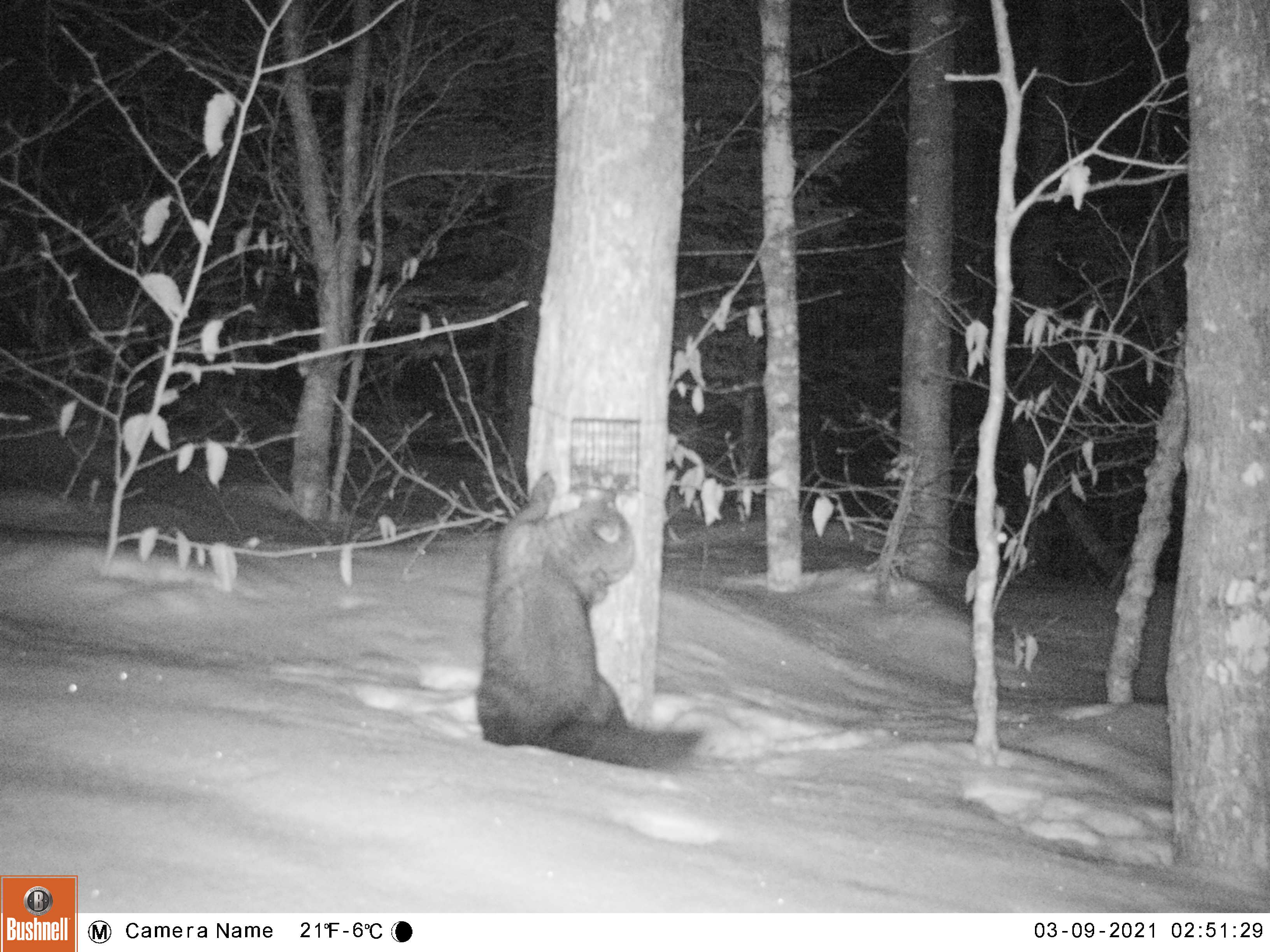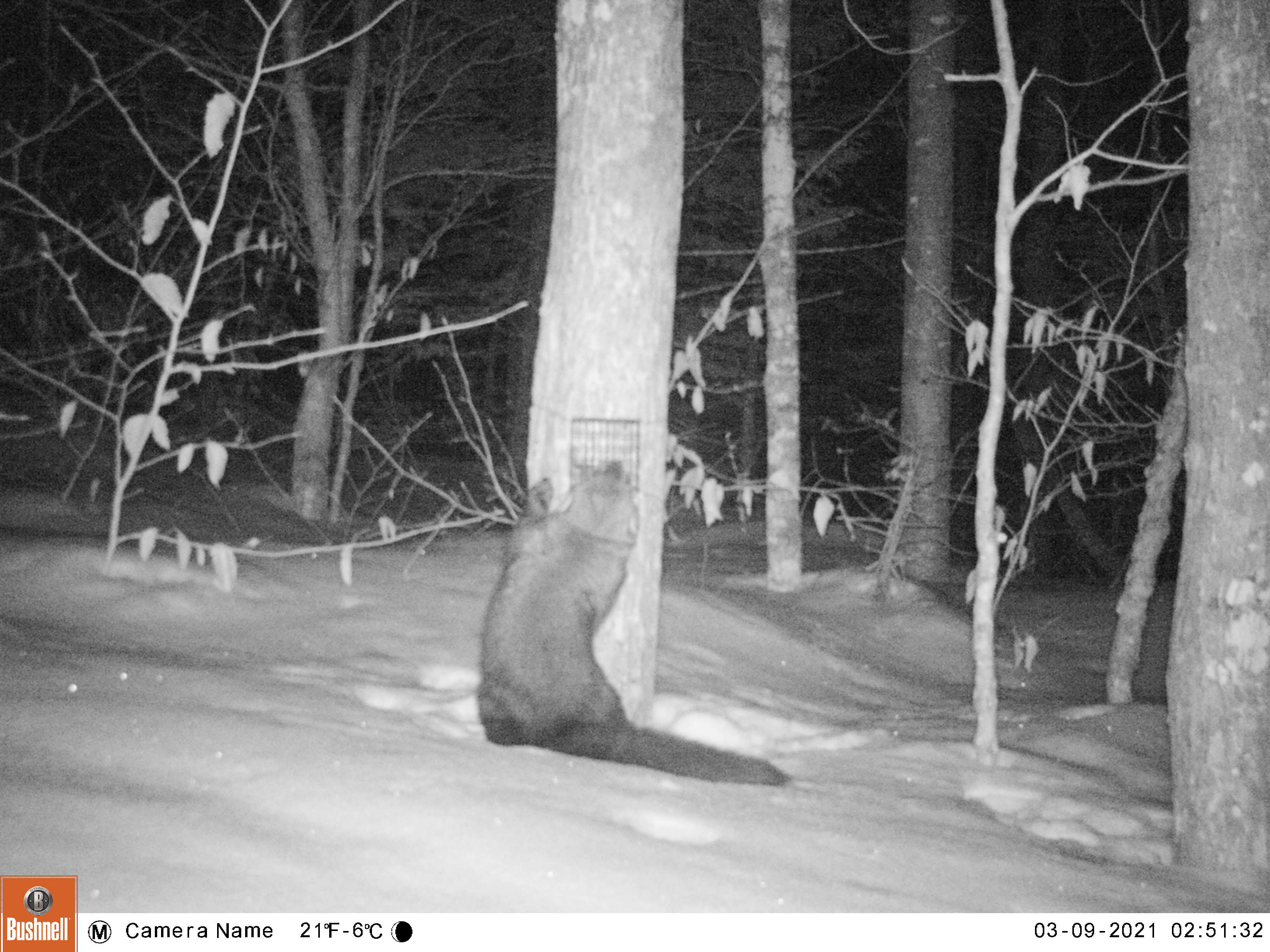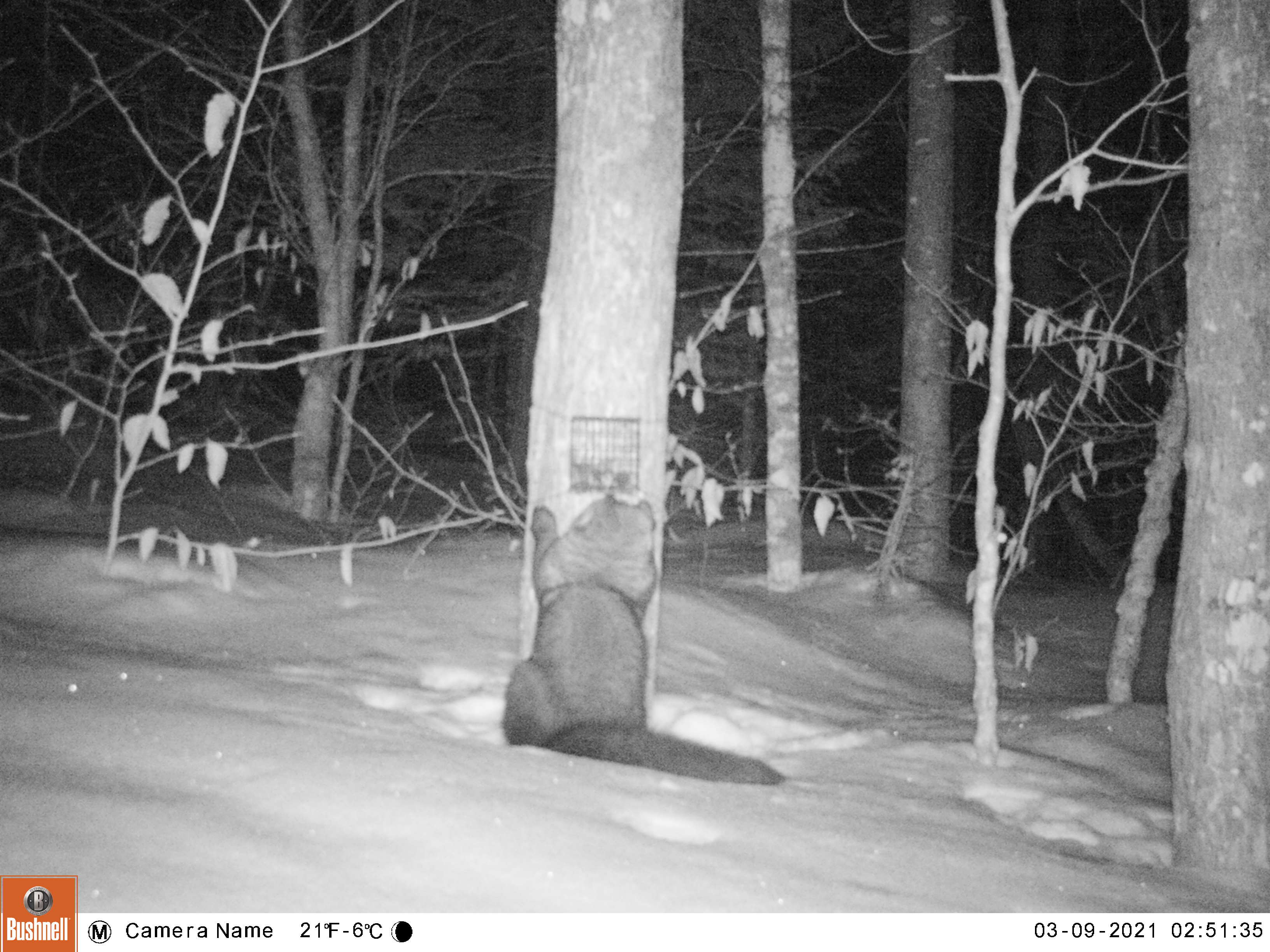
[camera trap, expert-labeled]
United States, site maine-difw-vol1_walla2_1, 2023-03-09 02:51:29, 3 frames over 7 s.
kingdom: Animalia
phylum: Chordata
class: Mammalia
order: Carnivora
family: Mustelidae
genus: Pekania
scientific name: Pekania pennanti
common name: fisher